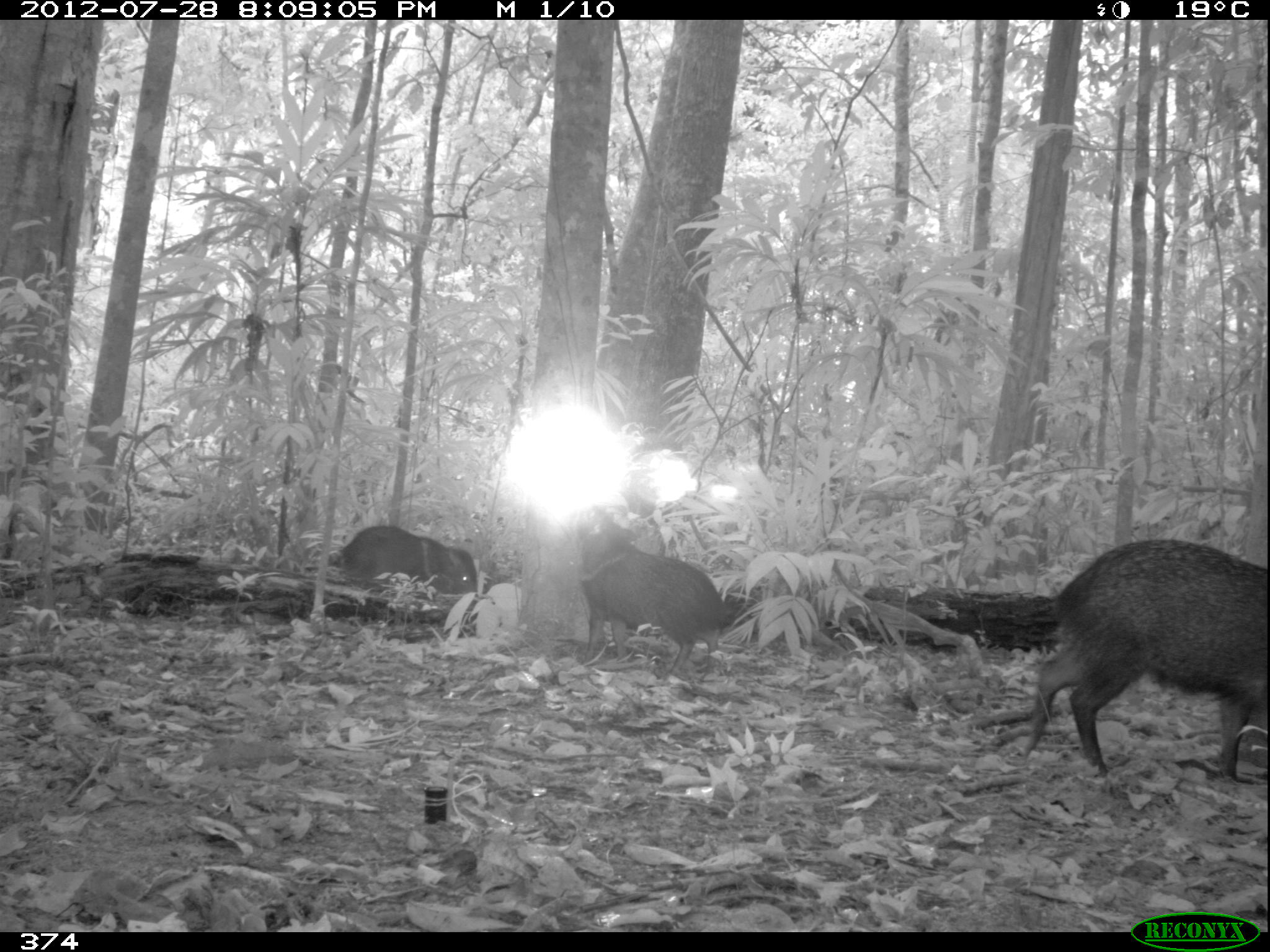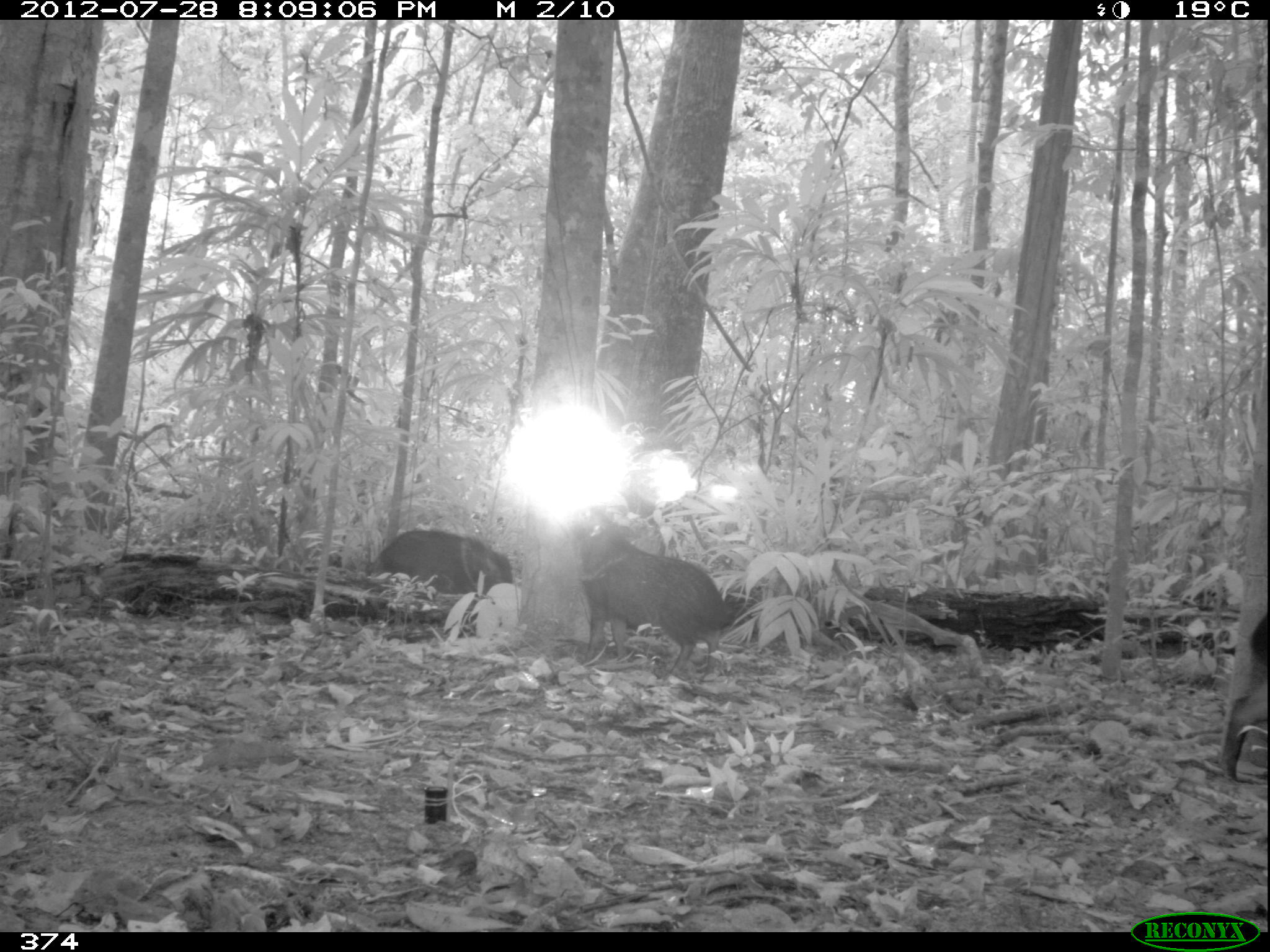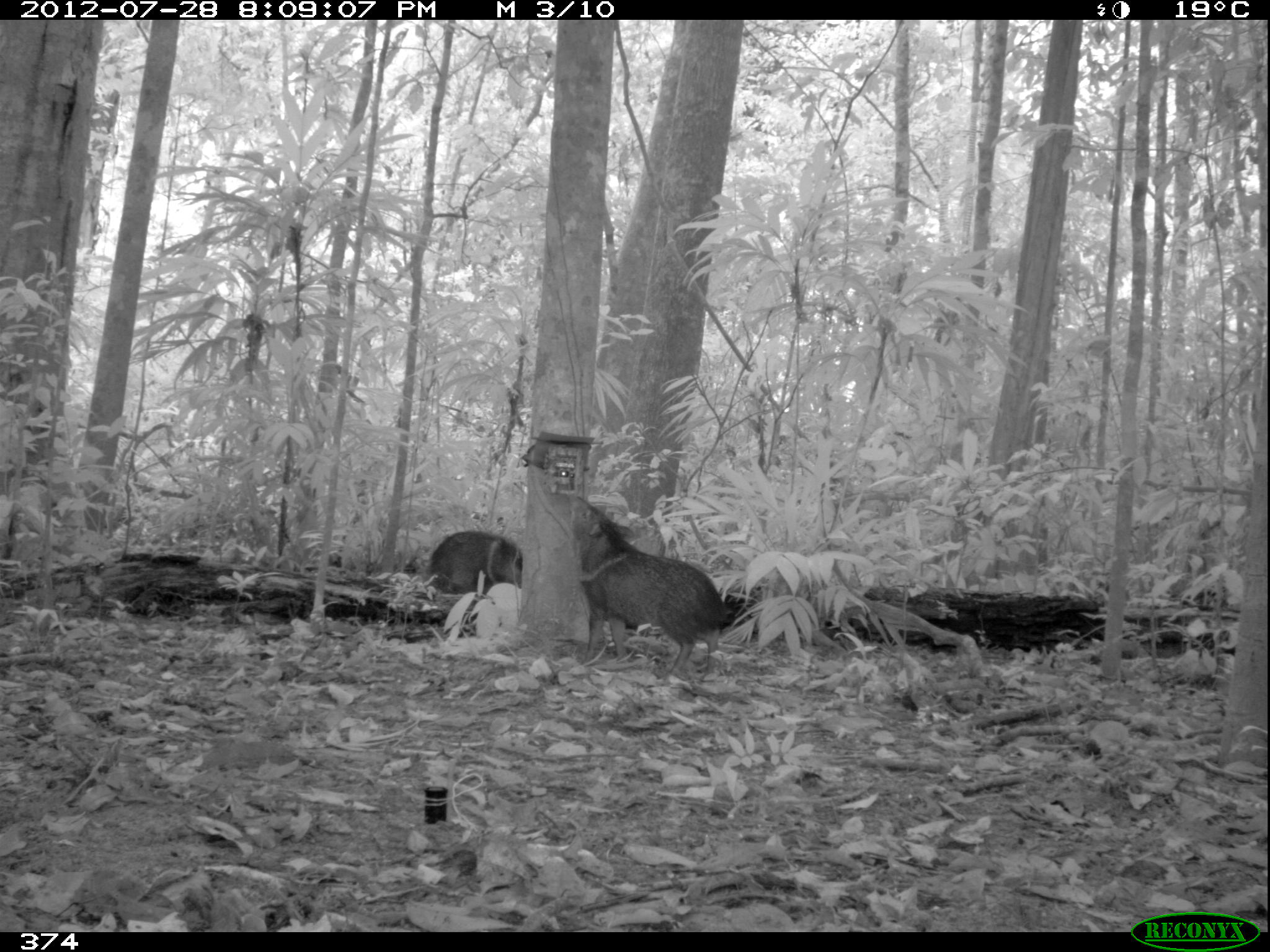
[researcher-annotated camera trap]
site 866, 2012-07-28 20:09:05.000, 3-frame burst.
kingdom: Animalia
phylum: Chordata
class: Mammalia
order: Artiodactyla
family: Tayassuidae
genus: Pecari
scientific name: Pecari tajacu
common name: collared peccary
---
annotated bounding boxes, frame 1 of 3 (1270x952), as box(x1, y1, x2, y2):
pecari tajacu: box(1024, 541, 1269, 779); box(579, 526, 722, 675); box(344, 526, 477, 592)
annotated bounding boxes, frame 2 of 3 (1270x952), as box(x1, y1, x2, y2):
pecari tajacu: box(572, 508, 737, 683); box(370, 529, 513, 595)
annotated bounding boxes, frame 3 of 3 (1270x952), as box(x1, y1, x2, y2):
pecari tajacu: box(567, 495, 733, 688); box(431, 530, 524, 590)